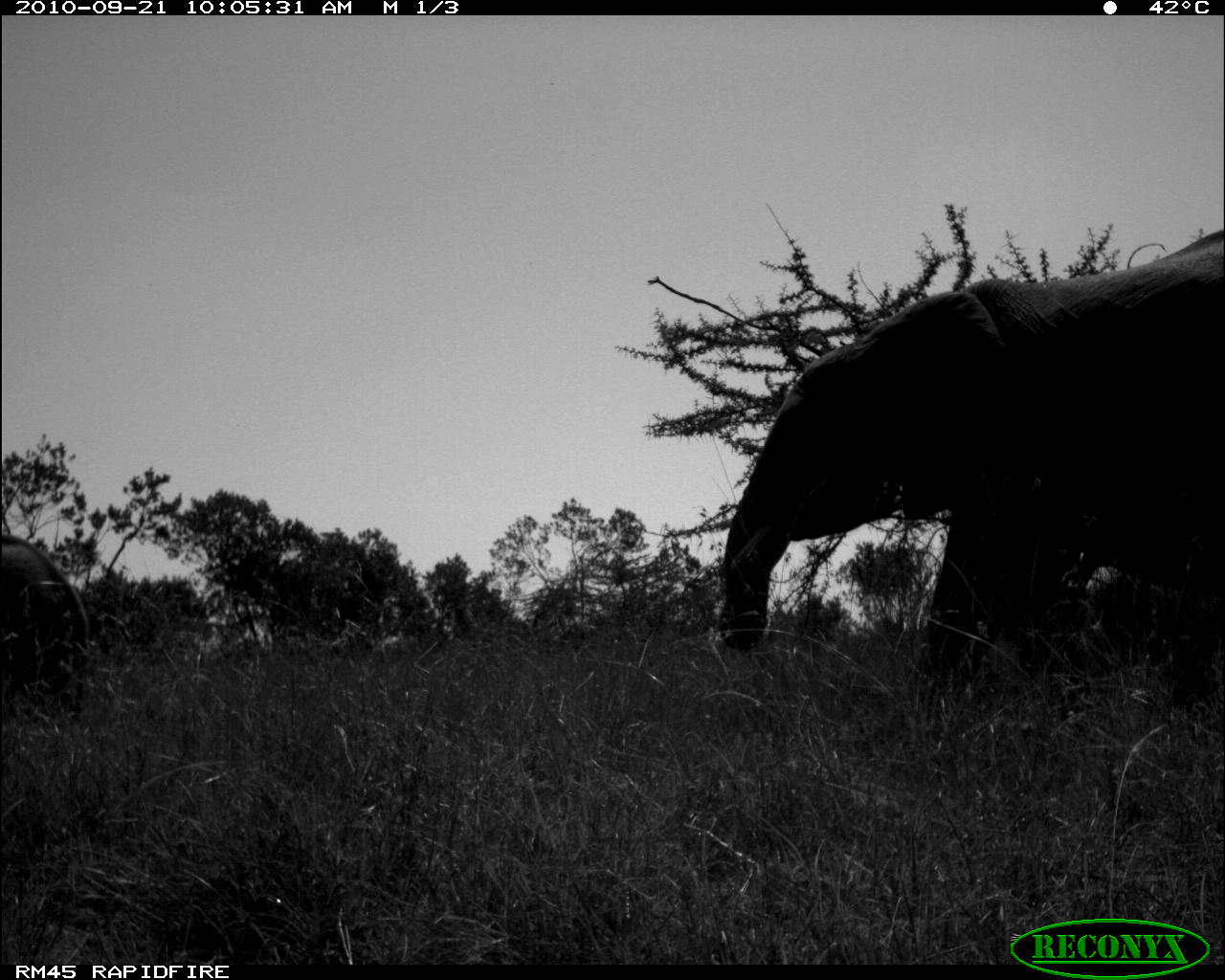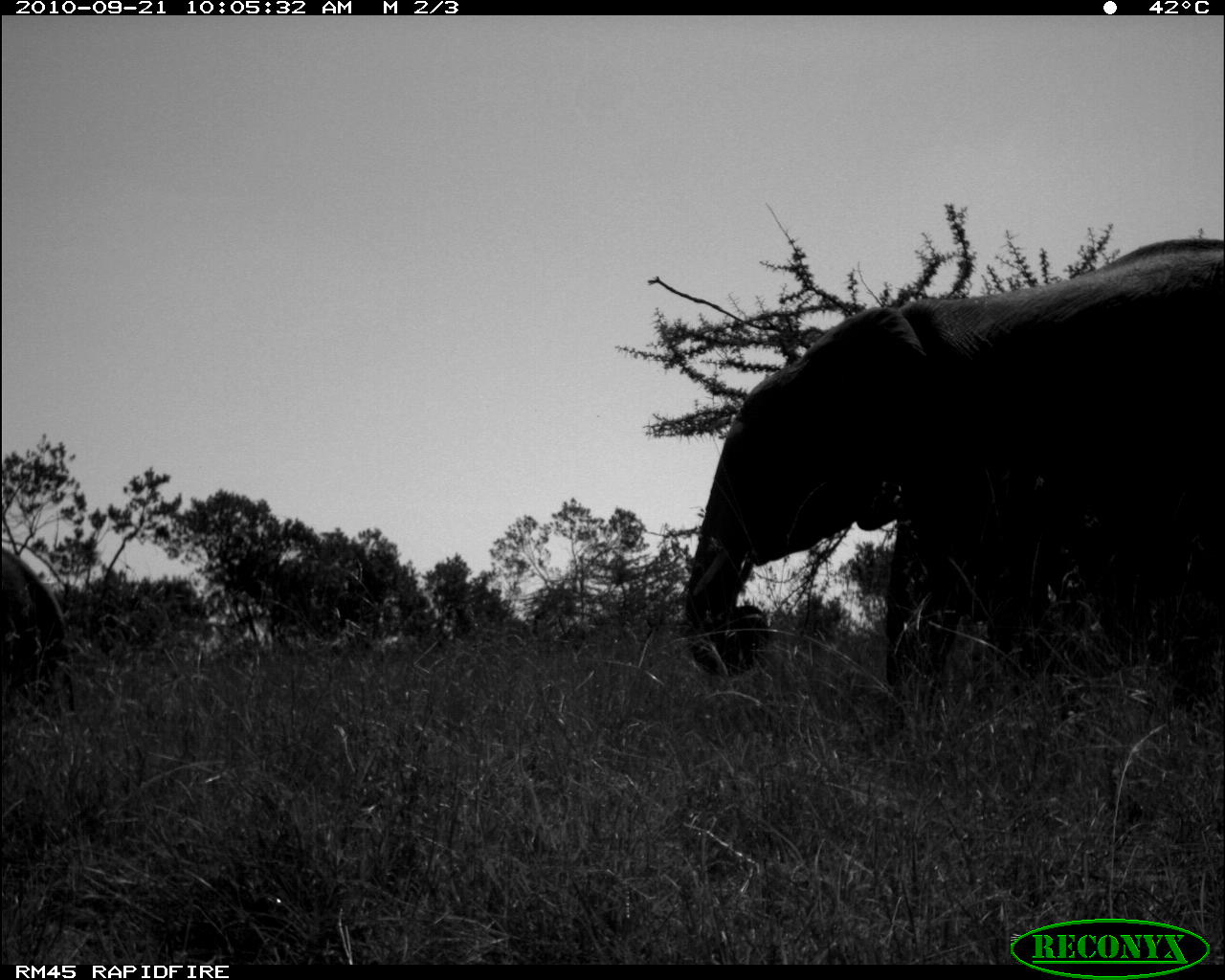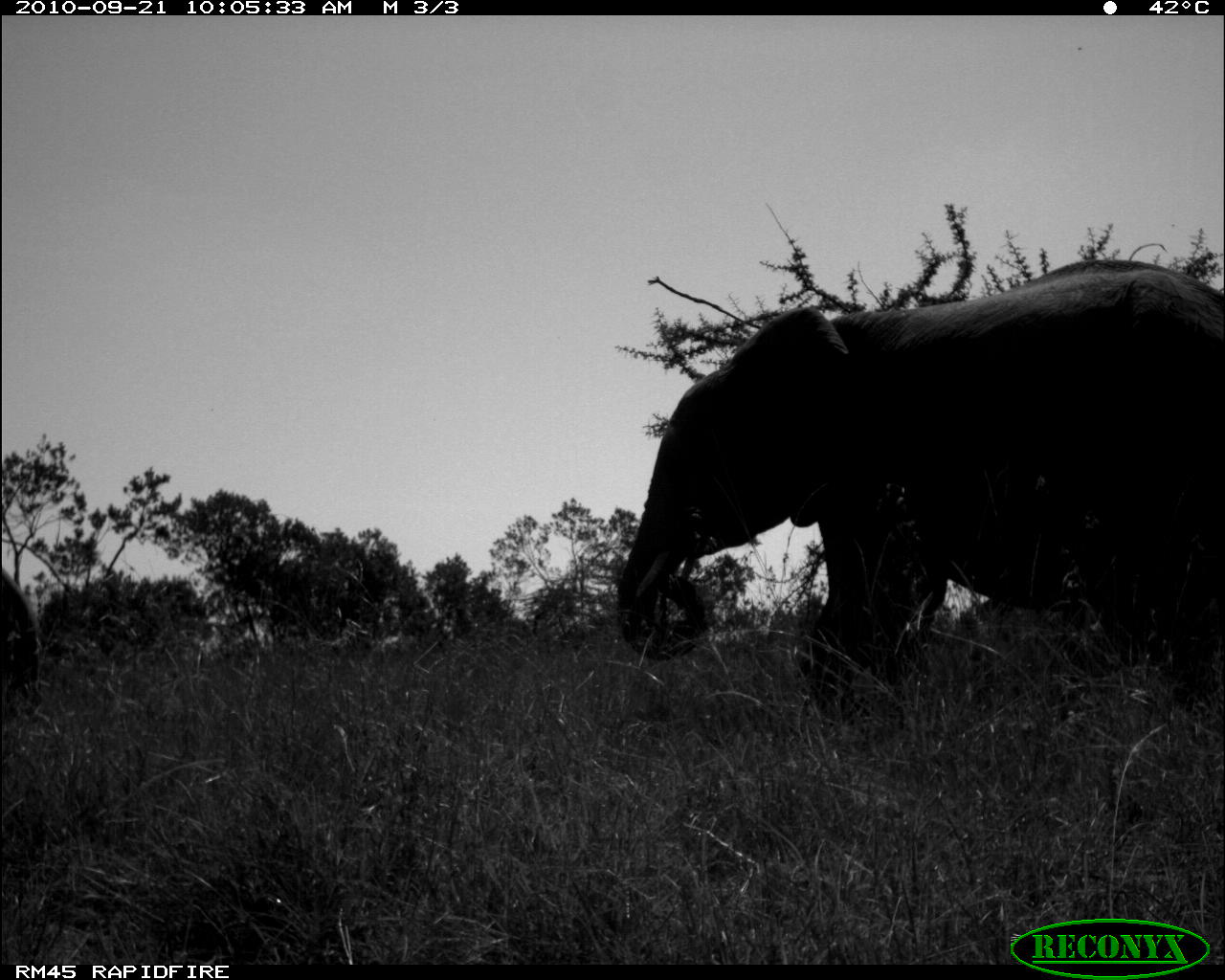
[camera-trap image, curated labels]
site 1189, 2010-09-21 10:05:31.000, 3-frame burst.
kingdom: Animalia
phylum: Chordata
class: Mammalia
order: Proboscidea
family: Elephantidae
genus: Loxodonta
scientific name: Loxodonta africana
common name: african bush elephant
Loxodonta africana (african bush elephant), count 2.